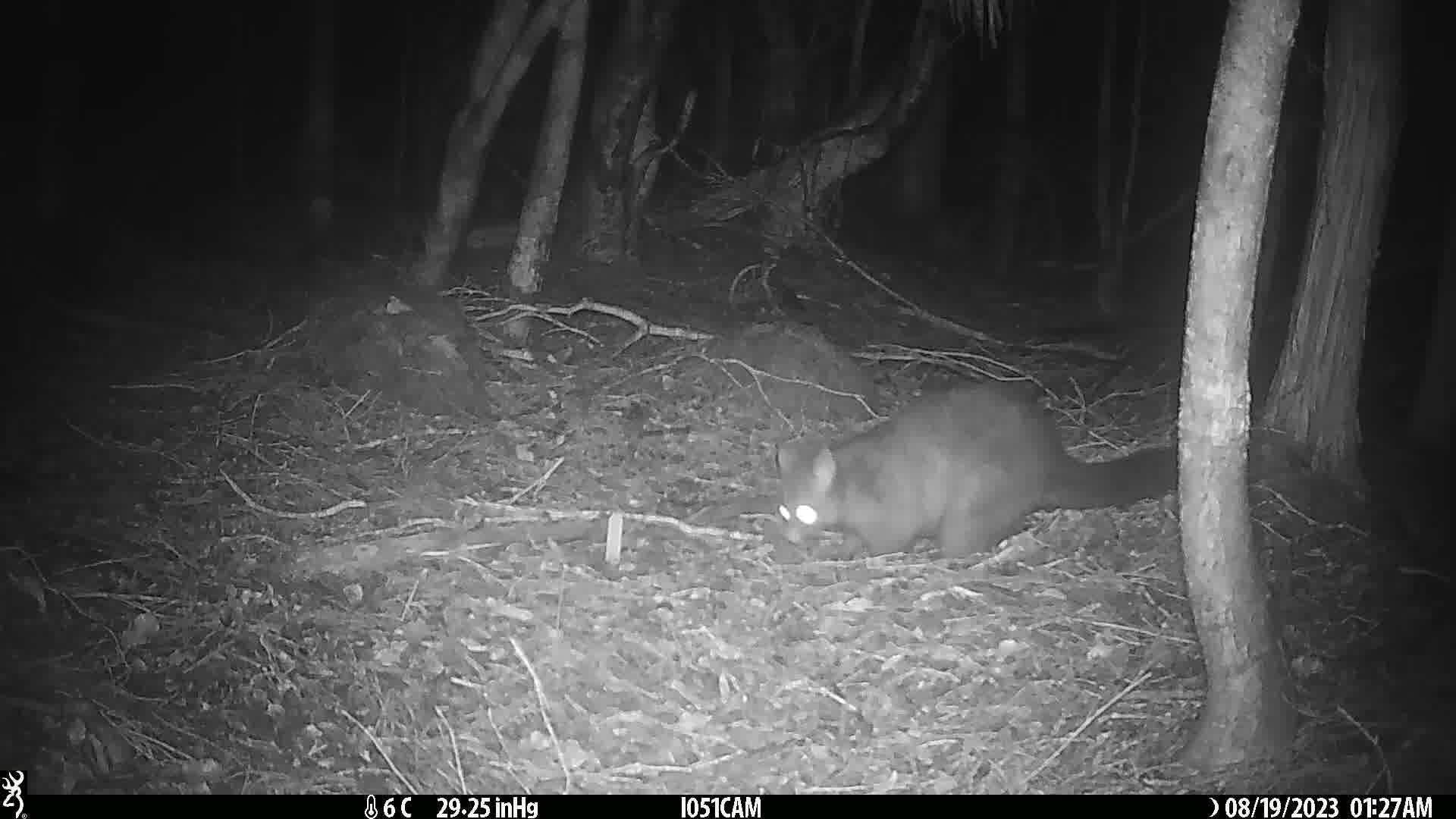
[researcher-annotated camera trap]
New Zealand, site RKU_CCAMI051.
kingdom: Animalia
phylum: Chordata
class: Mammalia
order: Diprotodontia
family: Phalangeridae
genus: Trichosurus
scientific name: Trichosurus vulpecula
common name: common brushtail possum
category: possum